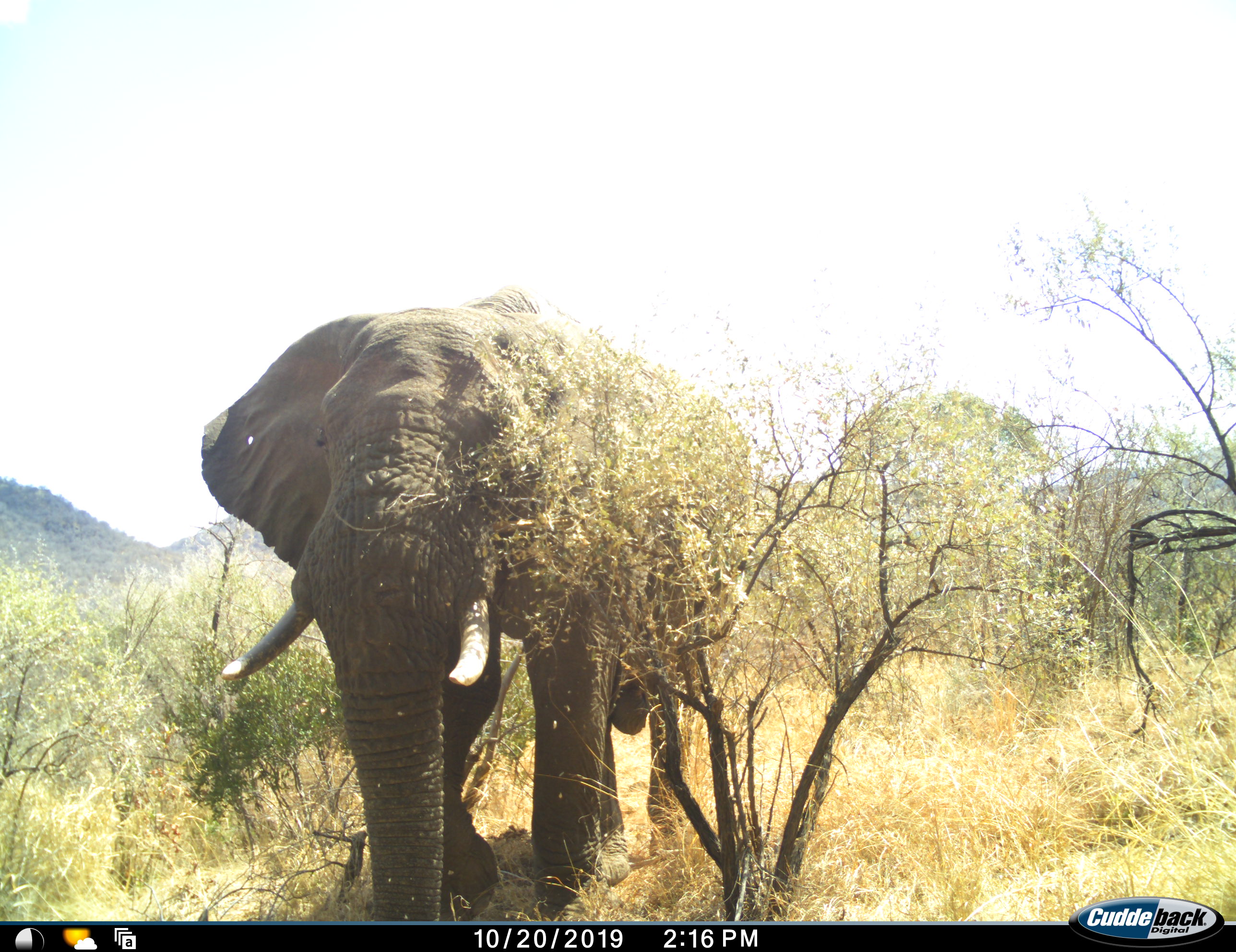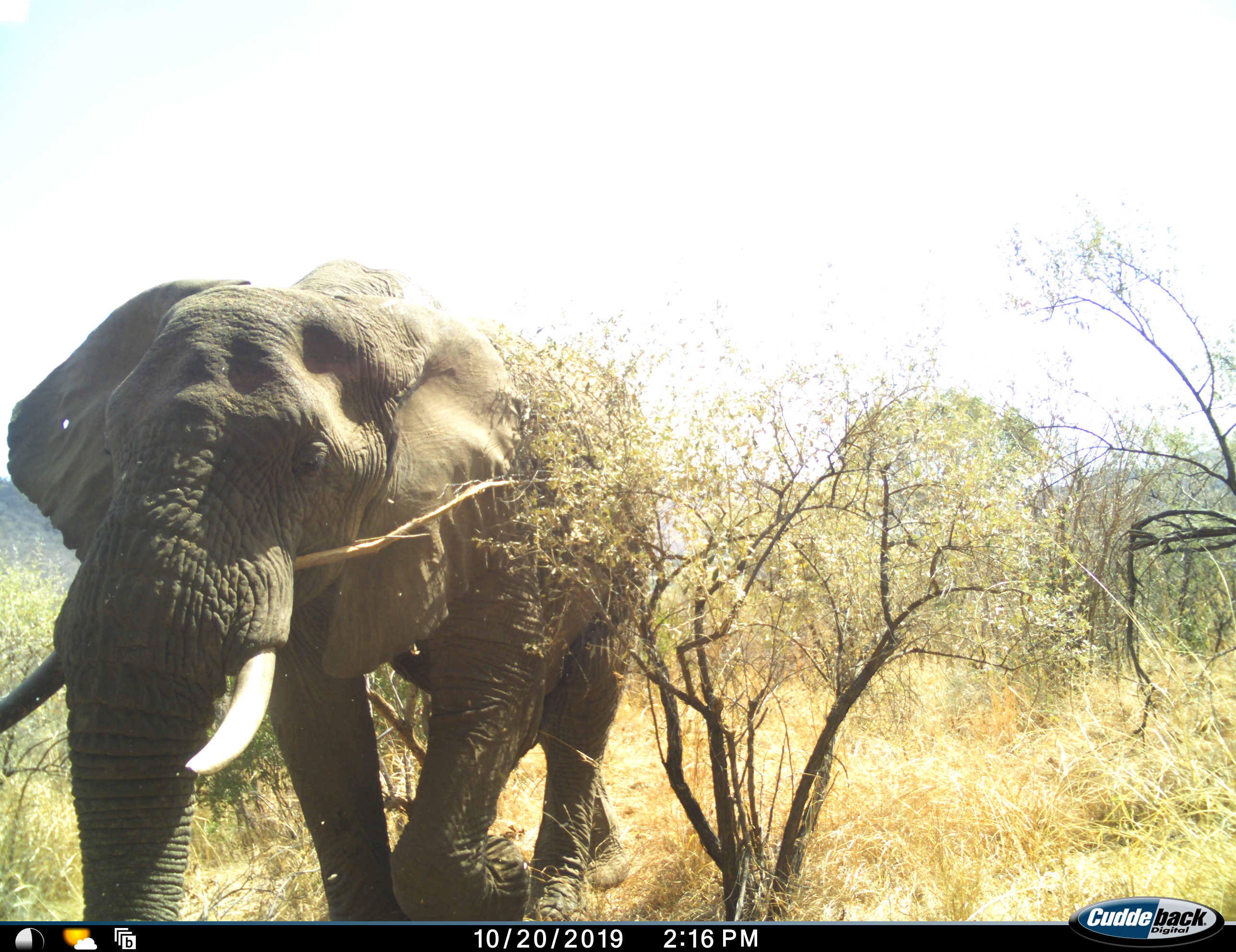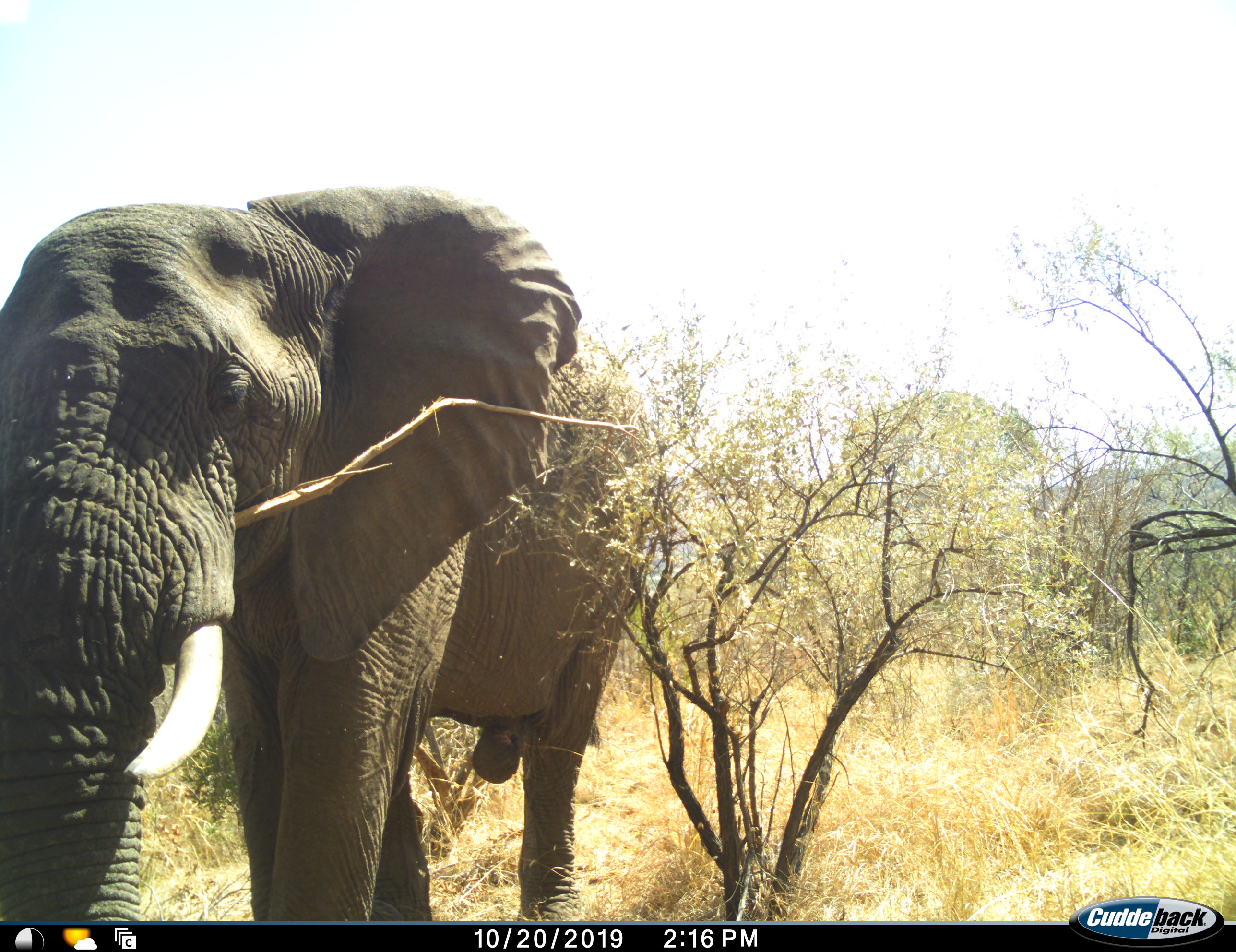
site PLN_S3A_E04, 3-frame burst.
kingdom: Animalia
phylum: Chordata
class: Mammalia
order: Proboscidea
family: Elephantidae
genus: Loxodonta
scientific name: Loxodonta africana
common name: african bush elephant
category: elephant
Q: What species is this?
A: Elephant (african bush elephant) (Loxodonta africana).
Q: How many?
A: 1.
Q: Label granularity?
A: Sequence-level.